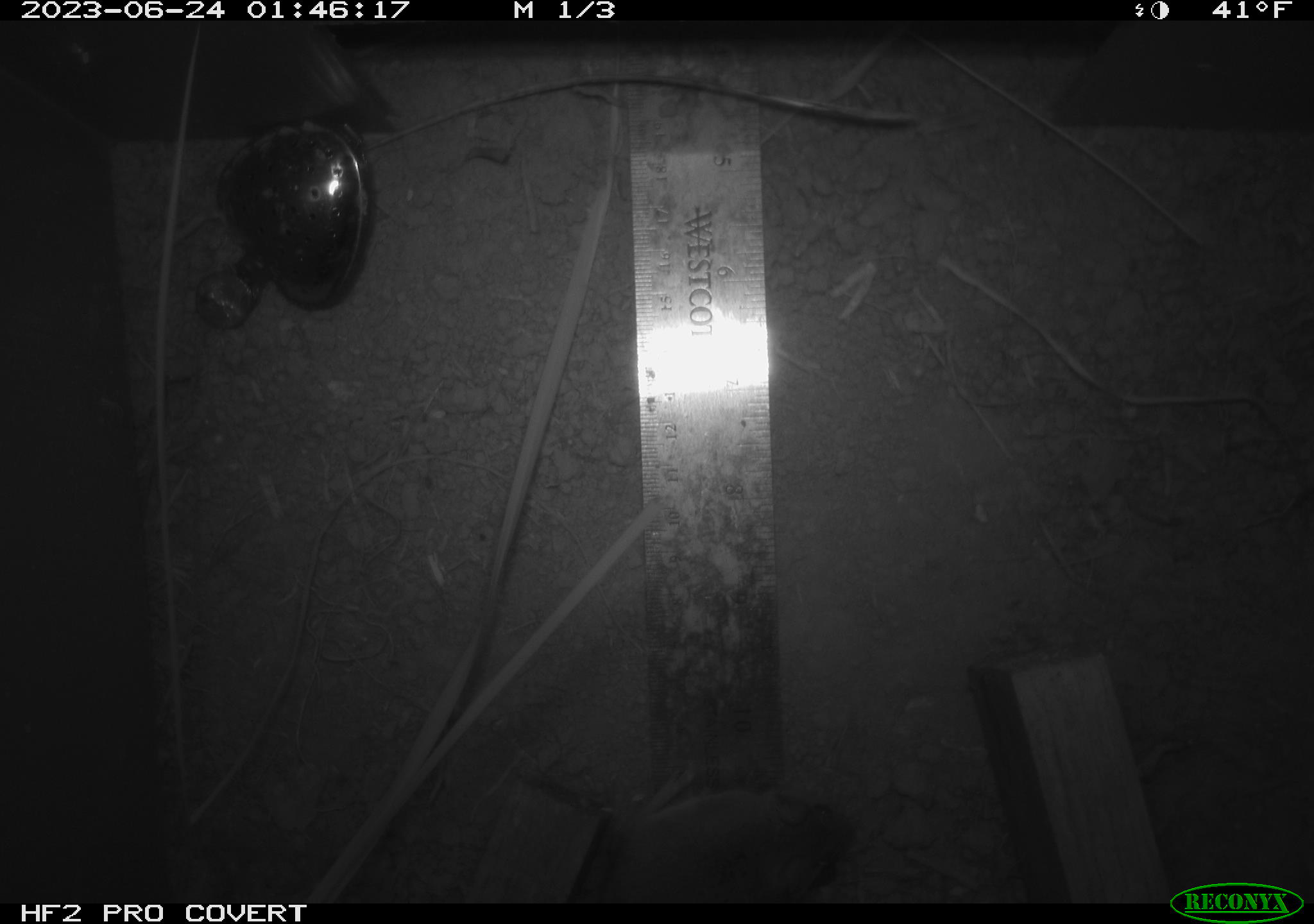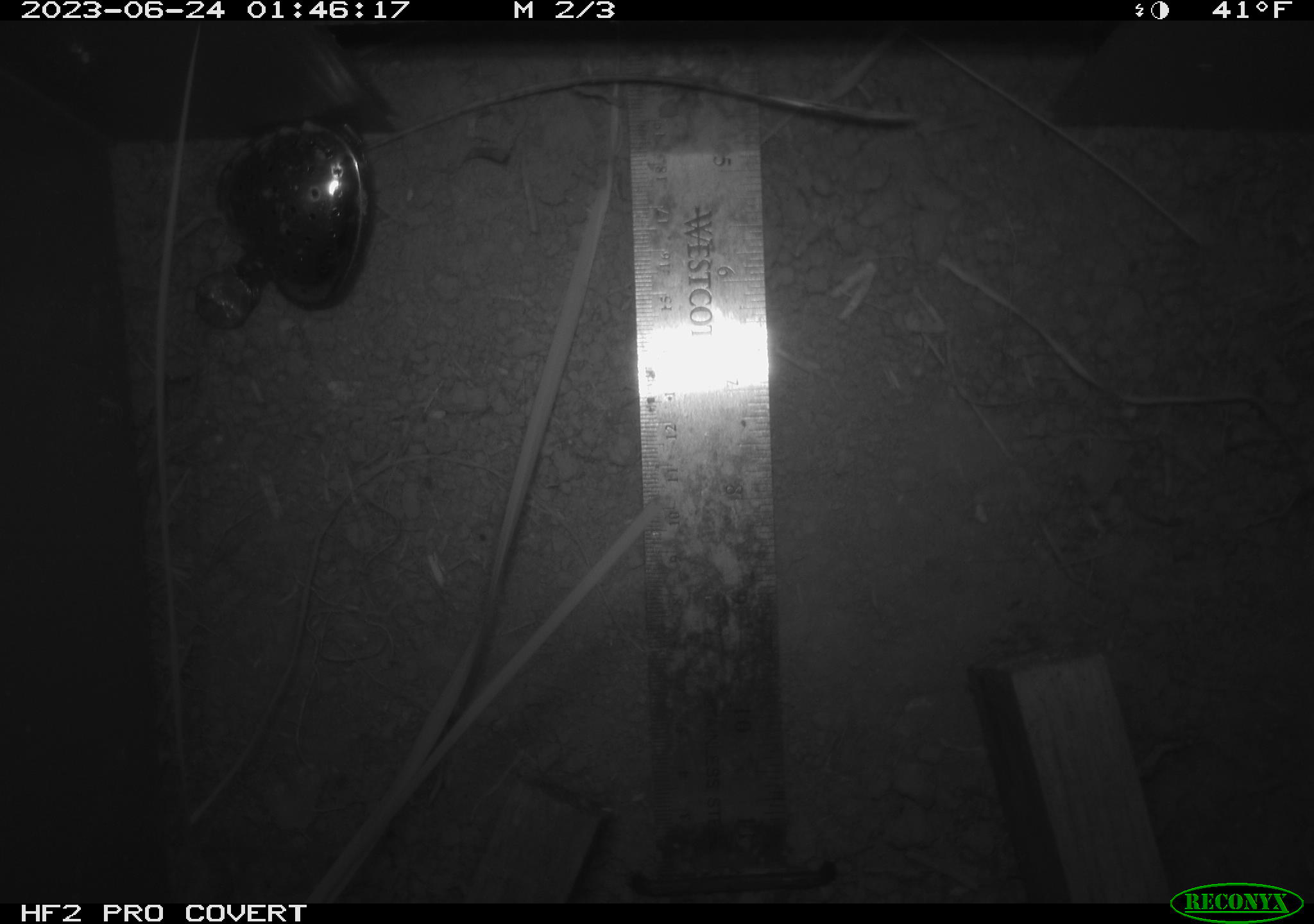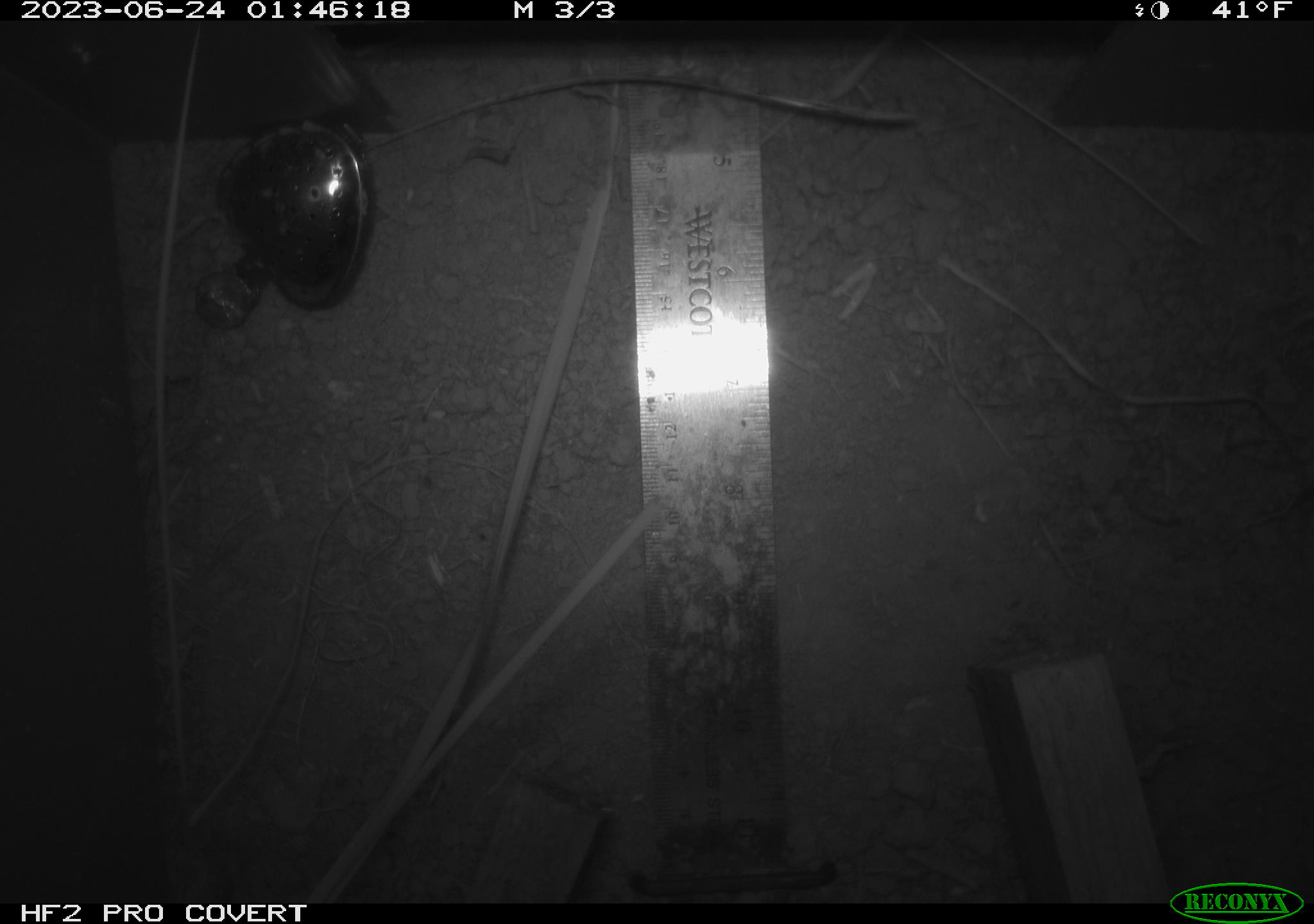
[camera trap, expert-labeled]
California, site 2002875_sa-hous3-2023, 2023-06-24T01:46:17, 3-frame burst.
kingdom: Animalia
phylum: Chordata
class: Mammalia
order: Rodentia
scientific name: Rodentia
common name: mouse species